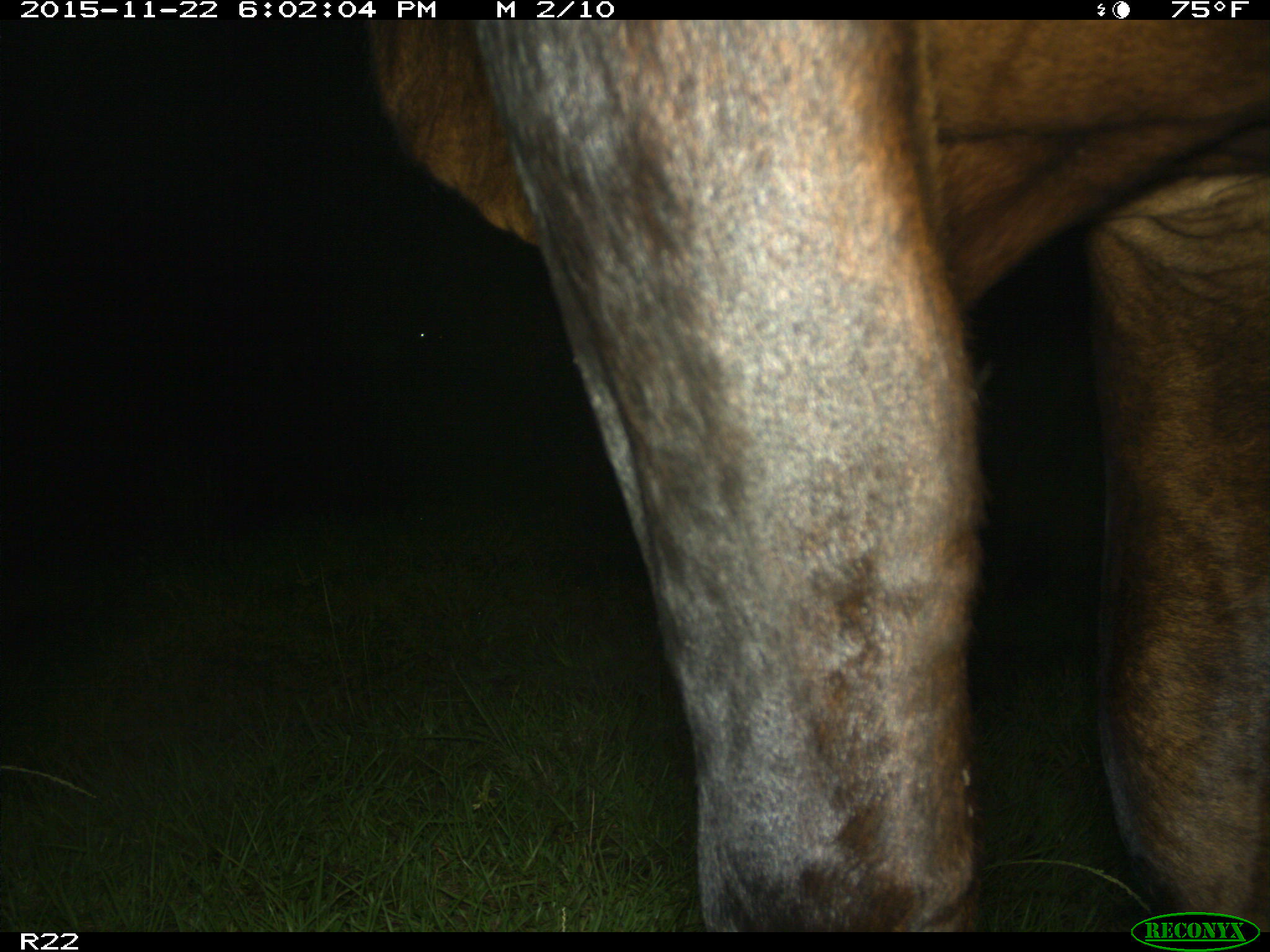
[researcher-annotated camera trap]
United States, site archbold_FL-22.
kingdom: Animalia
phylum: Chordata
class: Mammalia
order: Artiodactyla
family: Bovidae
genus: Bos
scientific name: Bos taurus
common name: domestic cow